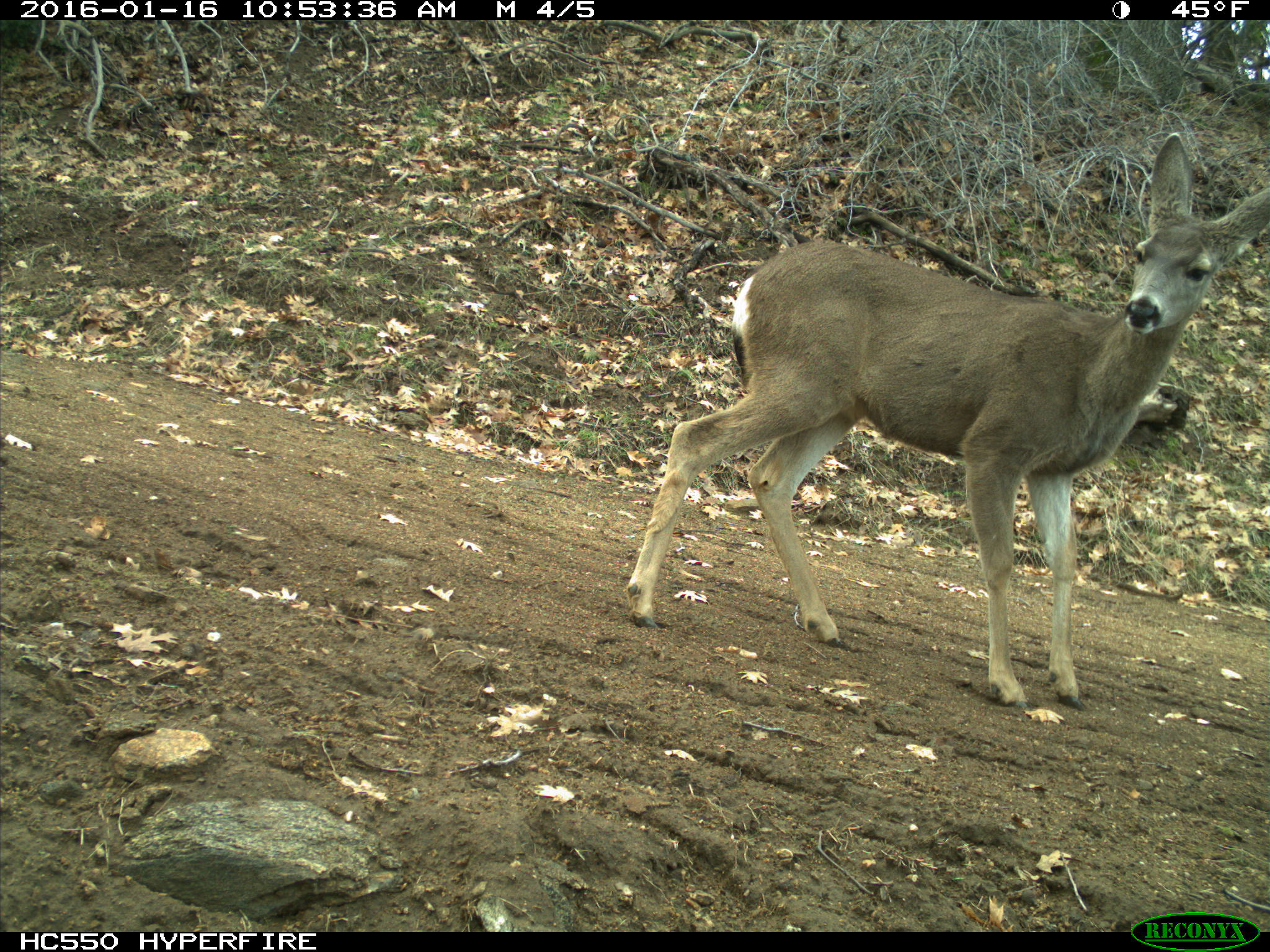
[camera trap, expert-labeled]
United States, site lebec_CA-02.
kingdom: Animalia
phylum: Chordata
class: Mammalia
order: Artiodactyla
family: Cervidae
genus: Odocoileus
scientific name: Odocoileus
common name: deer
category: unidentified deer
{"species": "unidentified deer (deer) (Odocoileus)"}